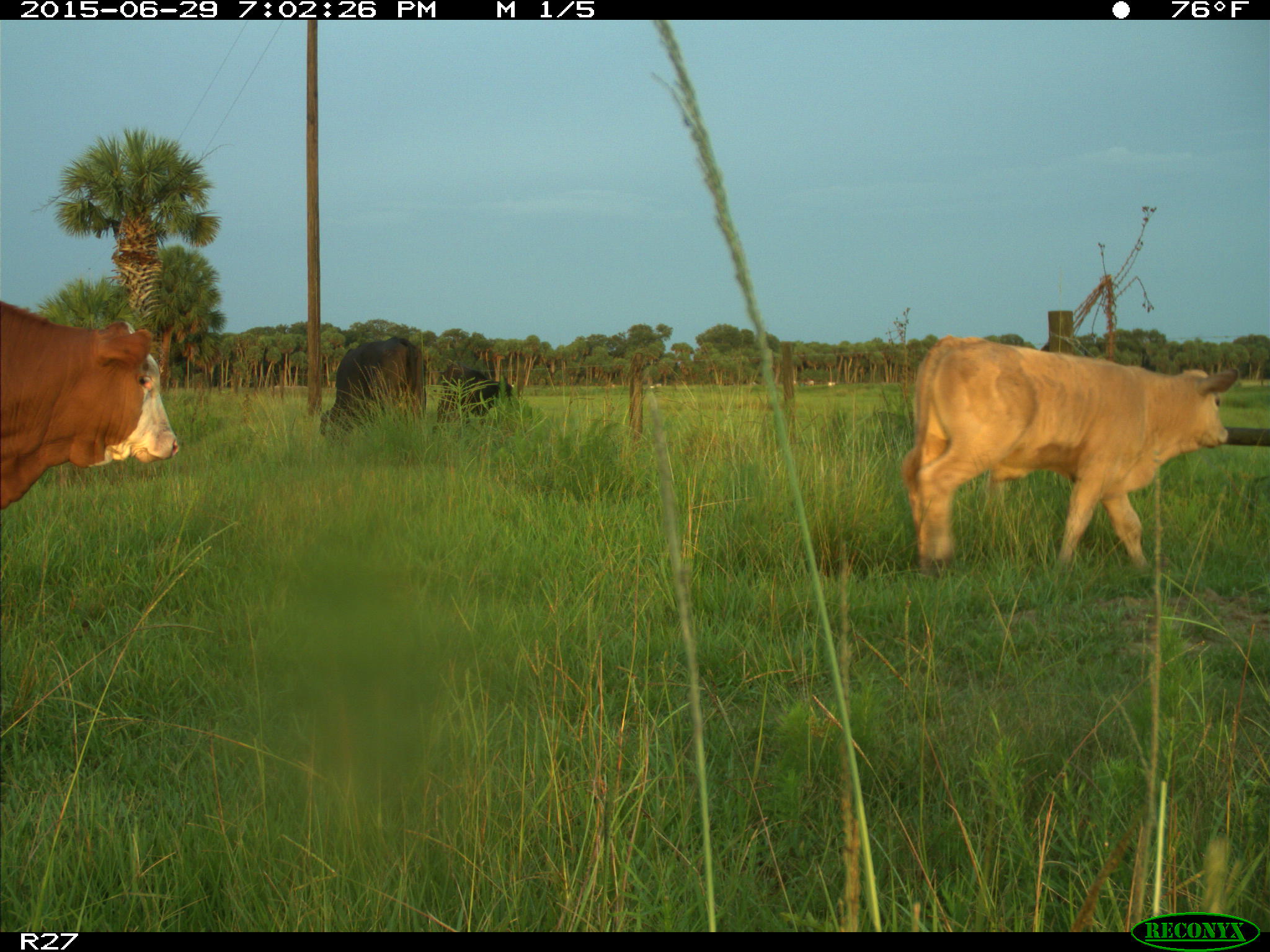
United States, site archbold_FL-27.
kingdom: Animalia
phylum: Chordata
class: Mammalia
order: Artiodactyla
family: Bovidae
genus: Bos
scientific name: Bos taurus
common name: domestic cow